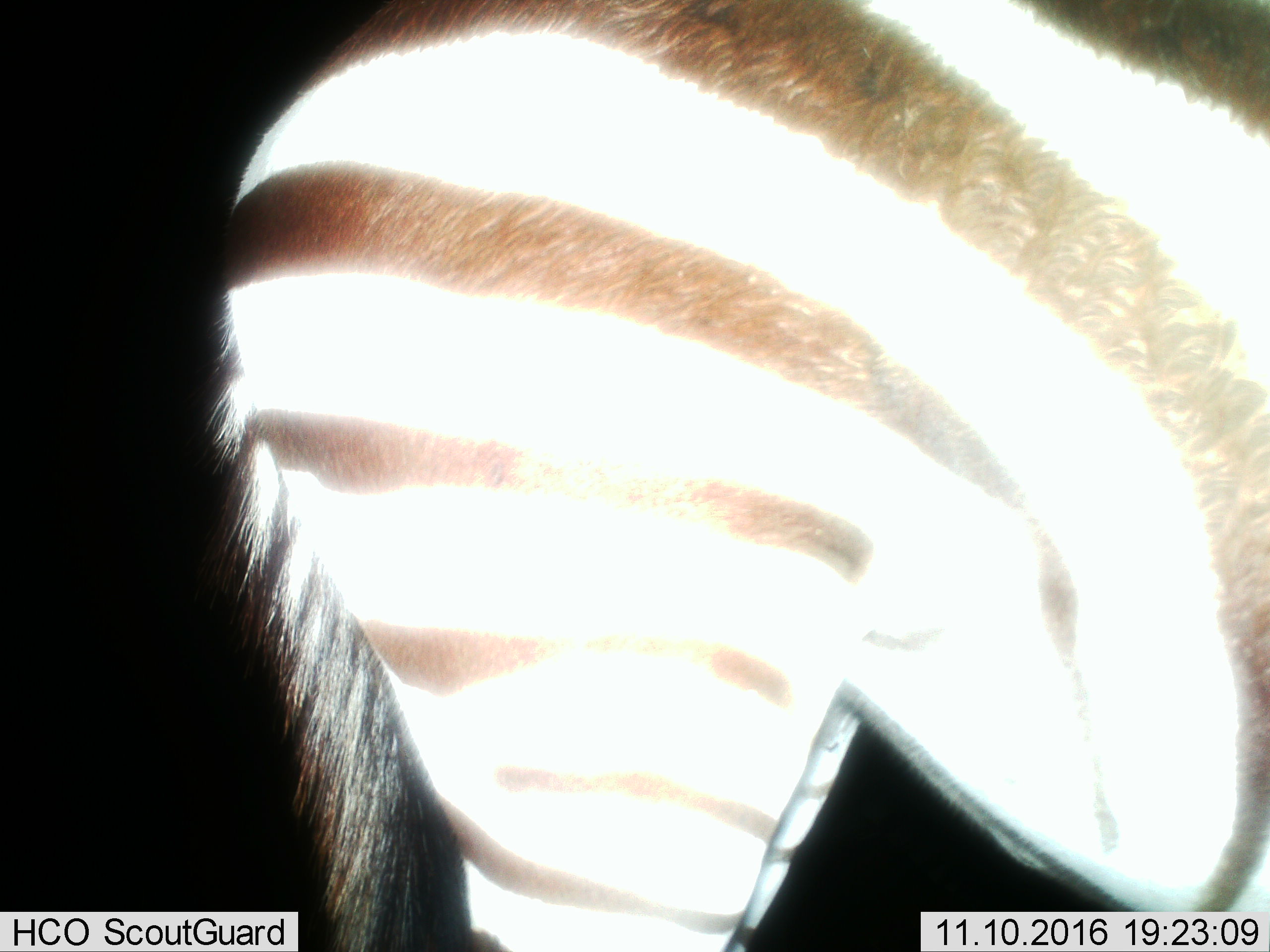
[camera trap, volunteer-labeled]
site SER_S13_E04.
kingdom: Animalia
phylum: Chordata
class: Mammalia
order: Perissodactyla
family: Equidae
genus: Equus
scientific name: Equus quagga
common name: plains zebra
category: zebraplains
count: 1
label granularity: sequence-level